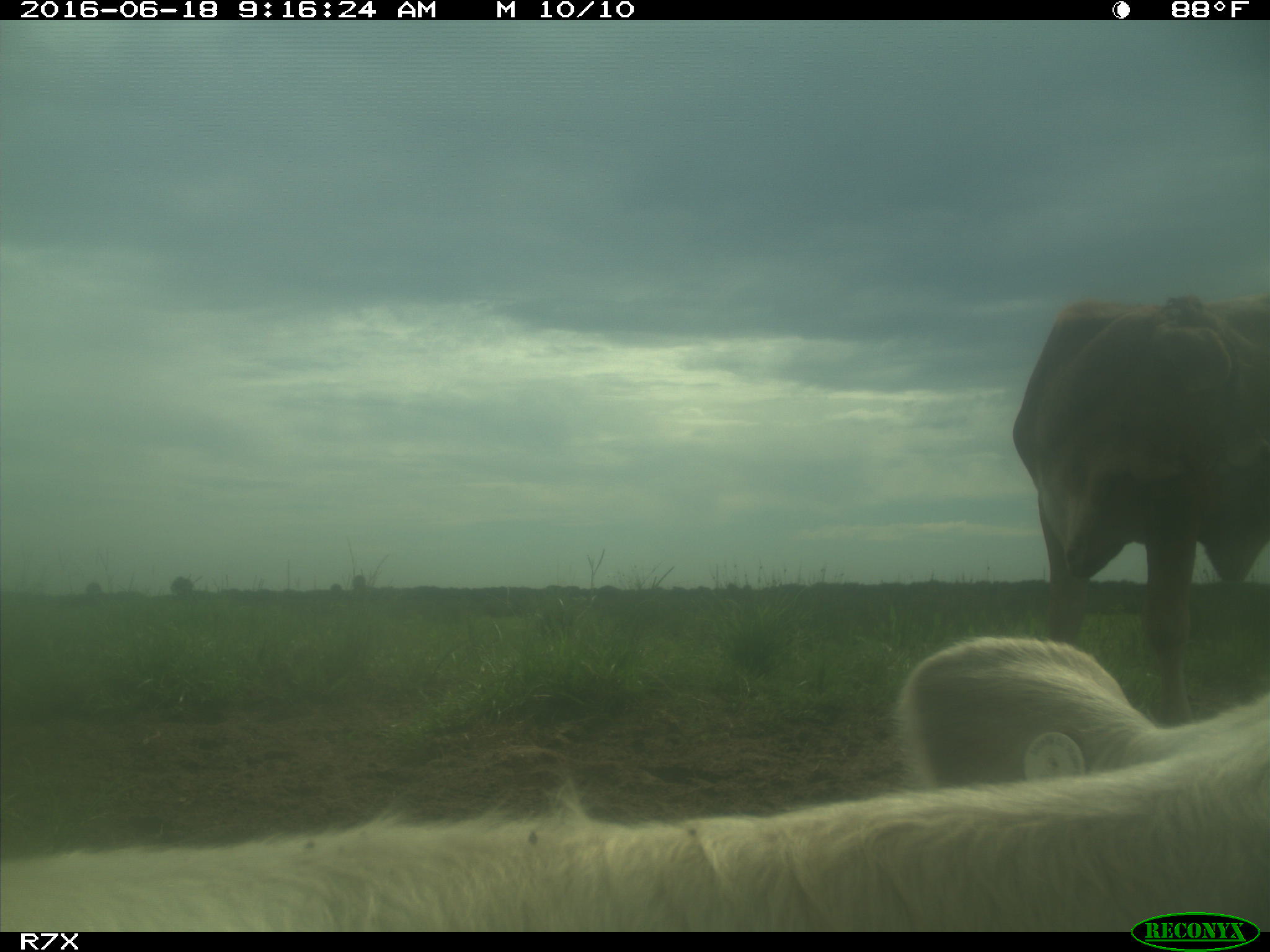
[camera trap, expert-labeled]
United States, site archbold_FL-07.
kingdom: Animalia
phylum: Chordata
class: Mammalia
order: Artiodactyla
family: Bovidae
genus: Bos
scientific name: Bos taurus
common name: domestic cow